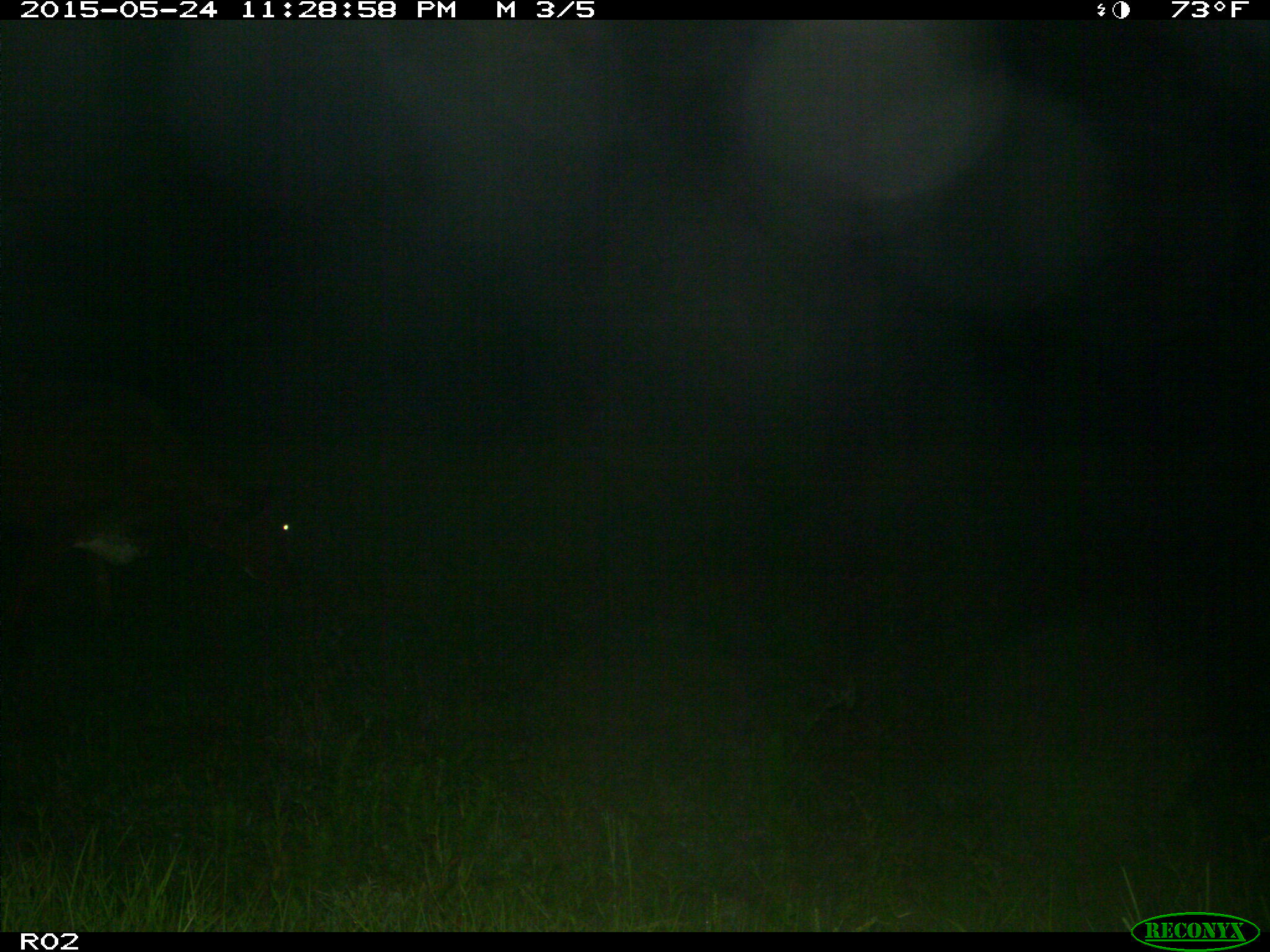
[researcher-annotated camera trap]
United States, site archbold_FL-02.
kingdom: Animalia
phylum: Chordata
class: Mammalia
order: Artiodactyla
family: Bovidae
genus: Bos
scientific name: Bos taurus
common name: domestic cow